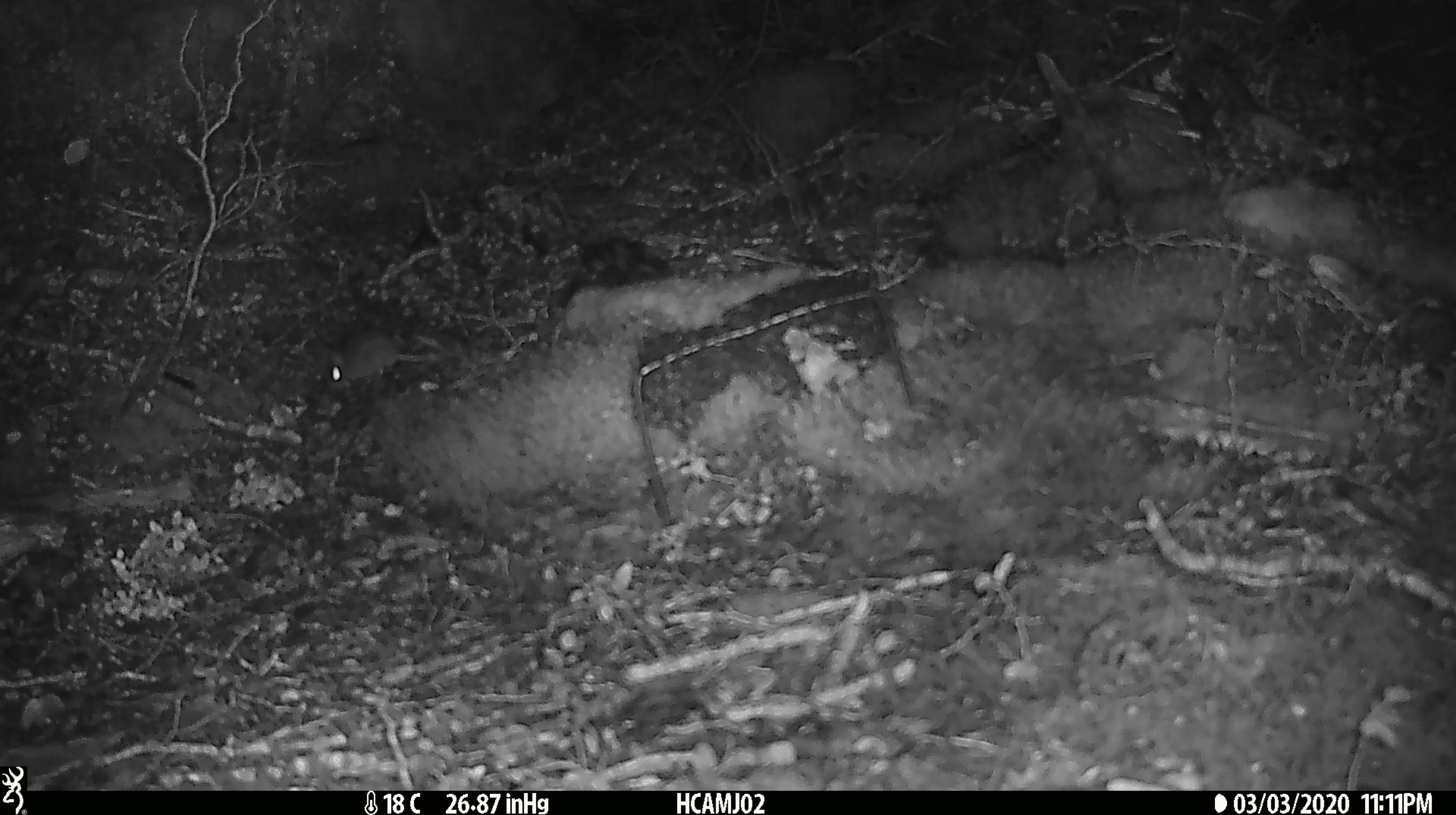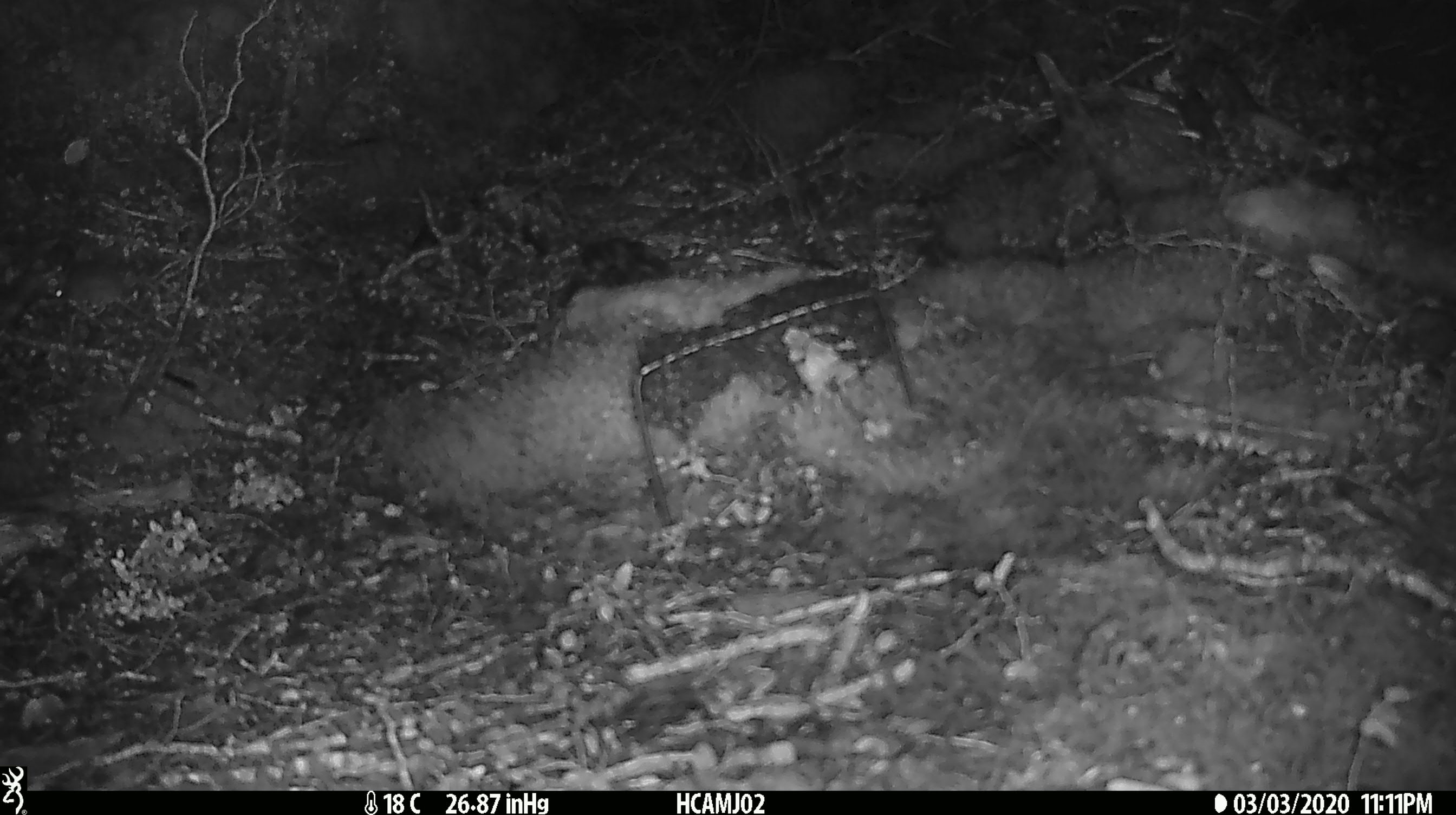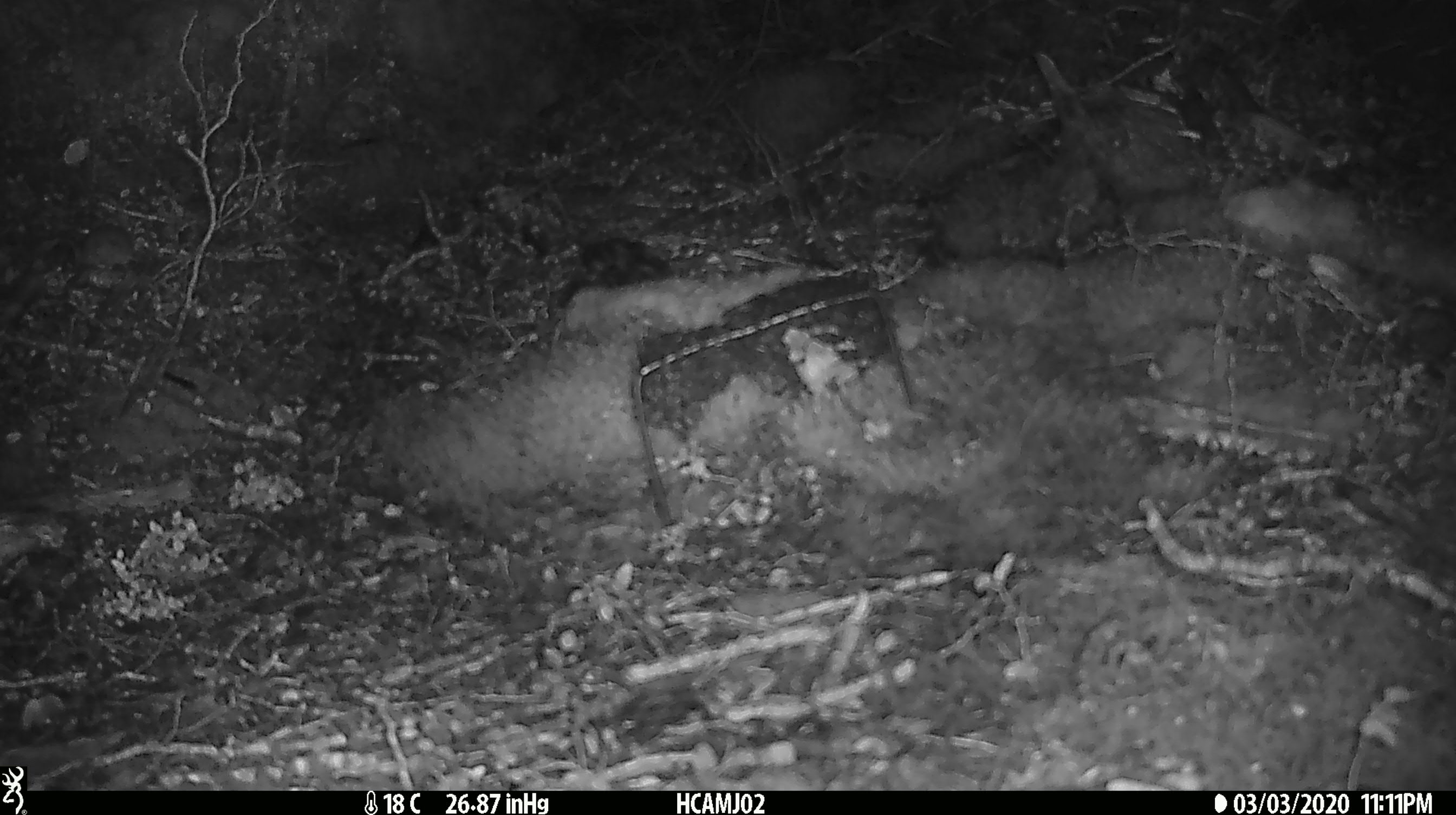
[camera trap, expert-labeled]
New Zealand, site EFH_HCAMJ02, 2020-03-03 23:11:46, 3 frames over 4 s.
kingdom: Animalia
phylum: Chordata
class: Mammalia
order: Rodentia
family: Muridae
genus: Mus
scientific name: Mus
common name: mouse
Mouse (Mus).